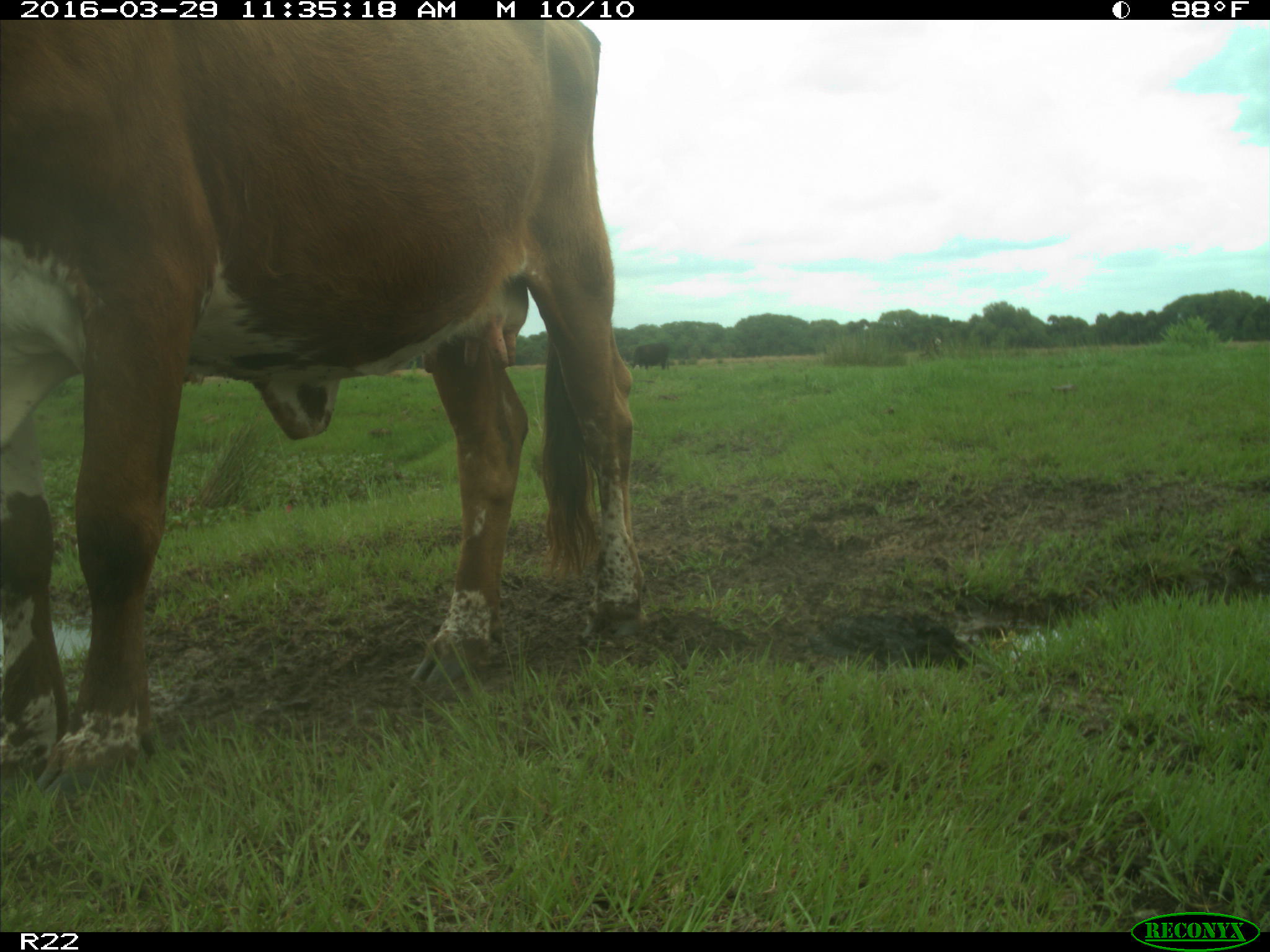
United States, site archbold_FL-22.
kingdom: Animalia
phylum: Chordata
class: Mammalia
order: Artiodactyla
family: Bovidae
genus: Bos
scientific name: Bos taurus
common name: domestic cow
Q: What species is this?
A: Bos taurus (domestic cow).